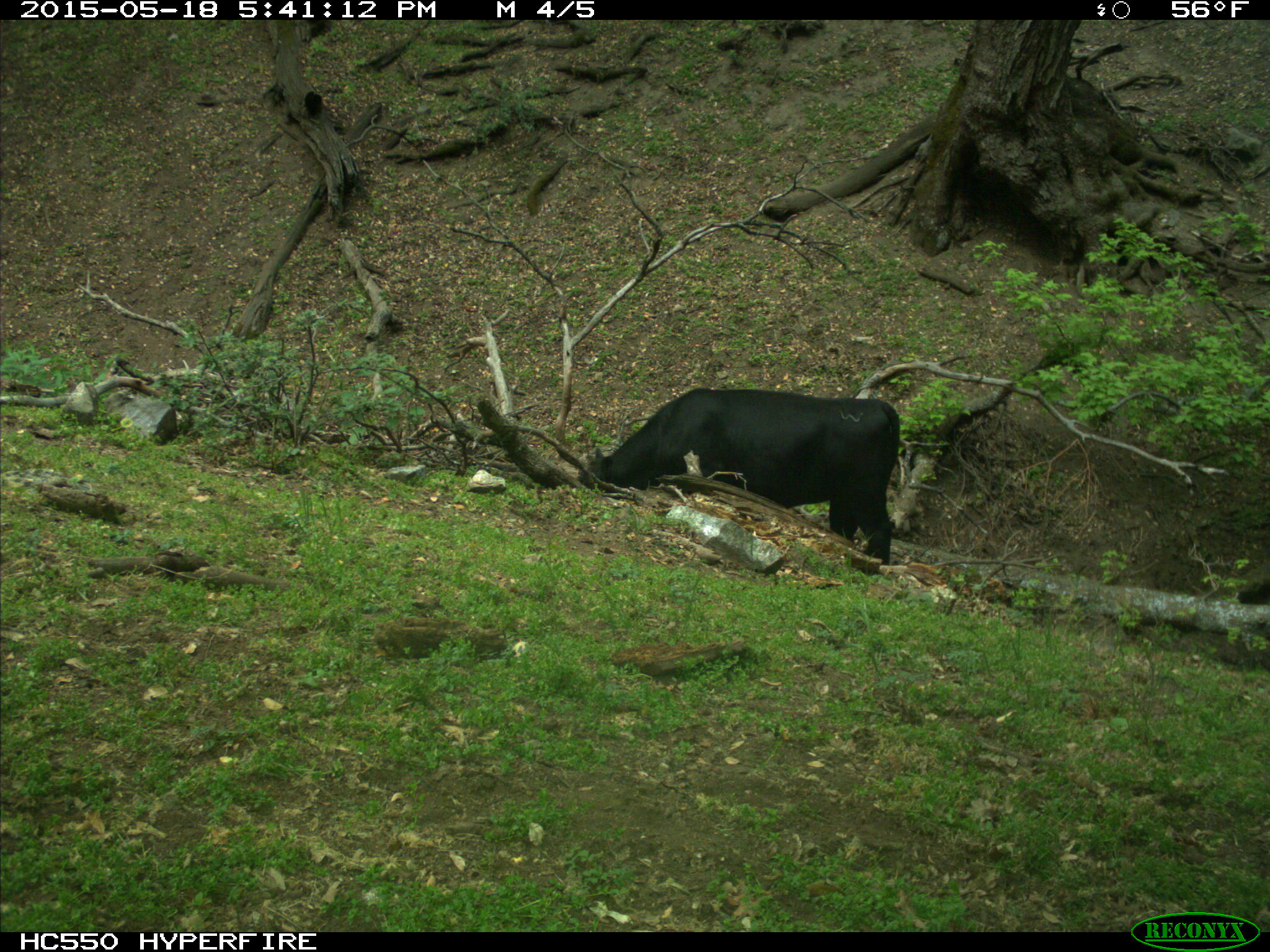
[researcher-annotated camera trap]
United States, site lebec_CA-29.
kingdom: Animalia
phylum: Chordata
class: Mammalia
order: Artiodactyla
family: Bovidae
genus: Bos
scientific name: Bos taurus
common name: domestic cow